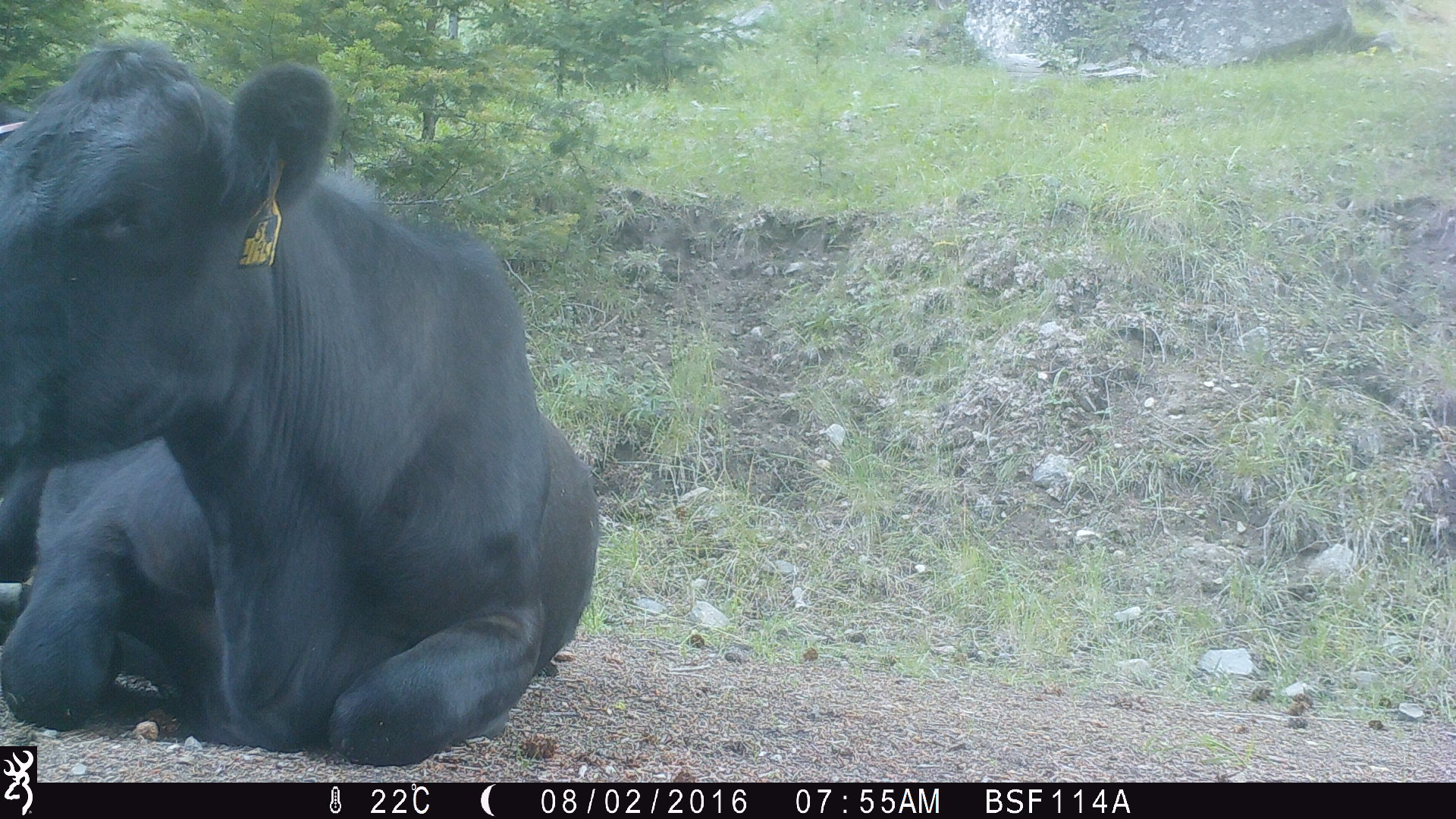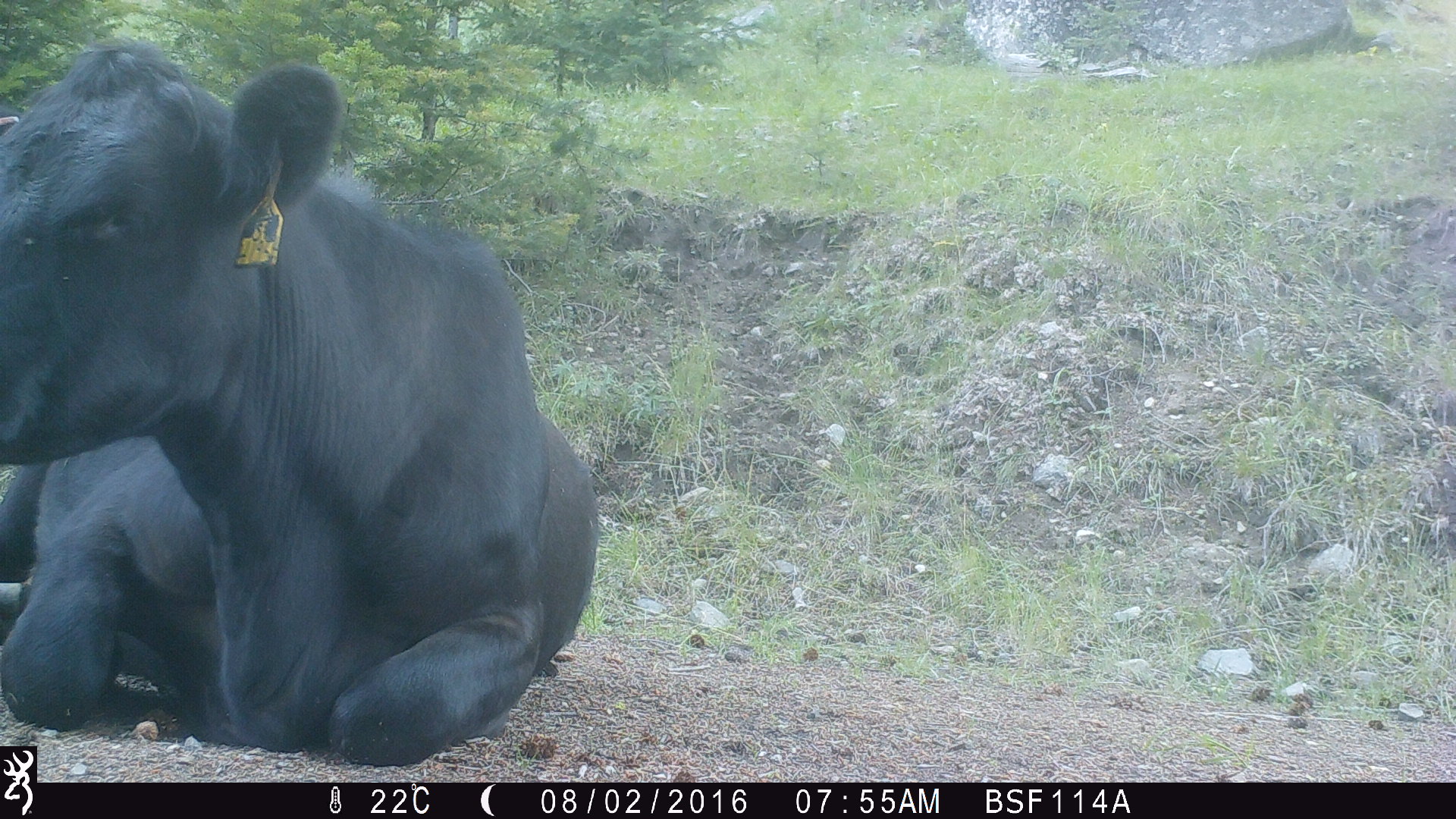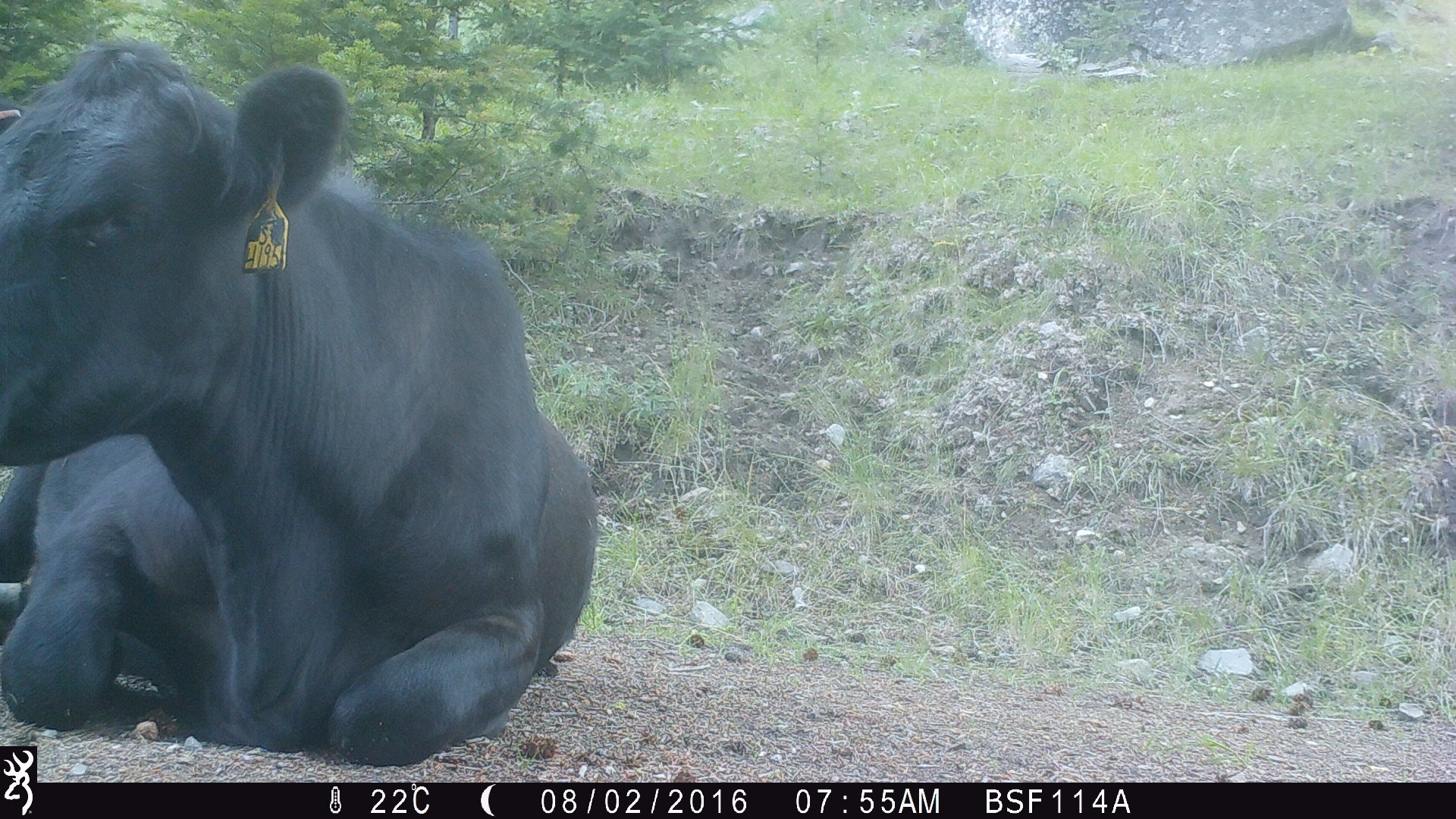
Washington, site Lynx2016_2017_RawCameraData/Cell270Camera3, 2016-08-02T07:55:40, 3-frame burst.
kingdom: Animalia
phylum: Chordata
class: Mammalia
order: Artiodactyla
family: Bovidae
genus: Bos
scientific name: Bos taurus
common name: domestic cattle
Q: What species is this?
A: Domestic cattle (Bos taurus).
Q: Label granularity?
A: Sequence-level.